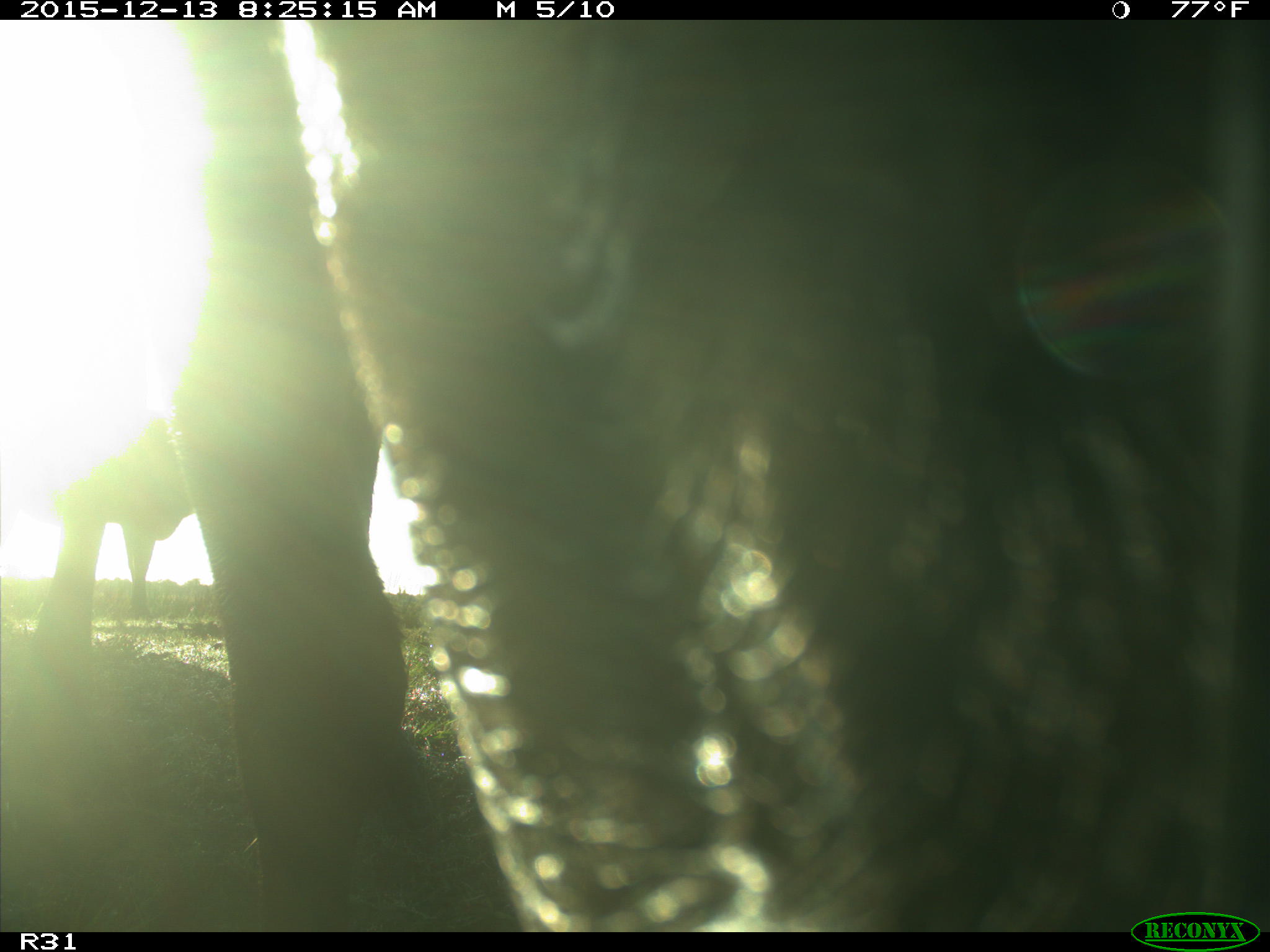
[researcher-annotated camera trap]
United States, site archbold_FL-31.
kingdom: Animalia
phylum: Chordata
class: Mammalia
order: Artiodactyla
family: Bovidae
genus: Bos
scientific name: Bos taurus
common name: domestic cow